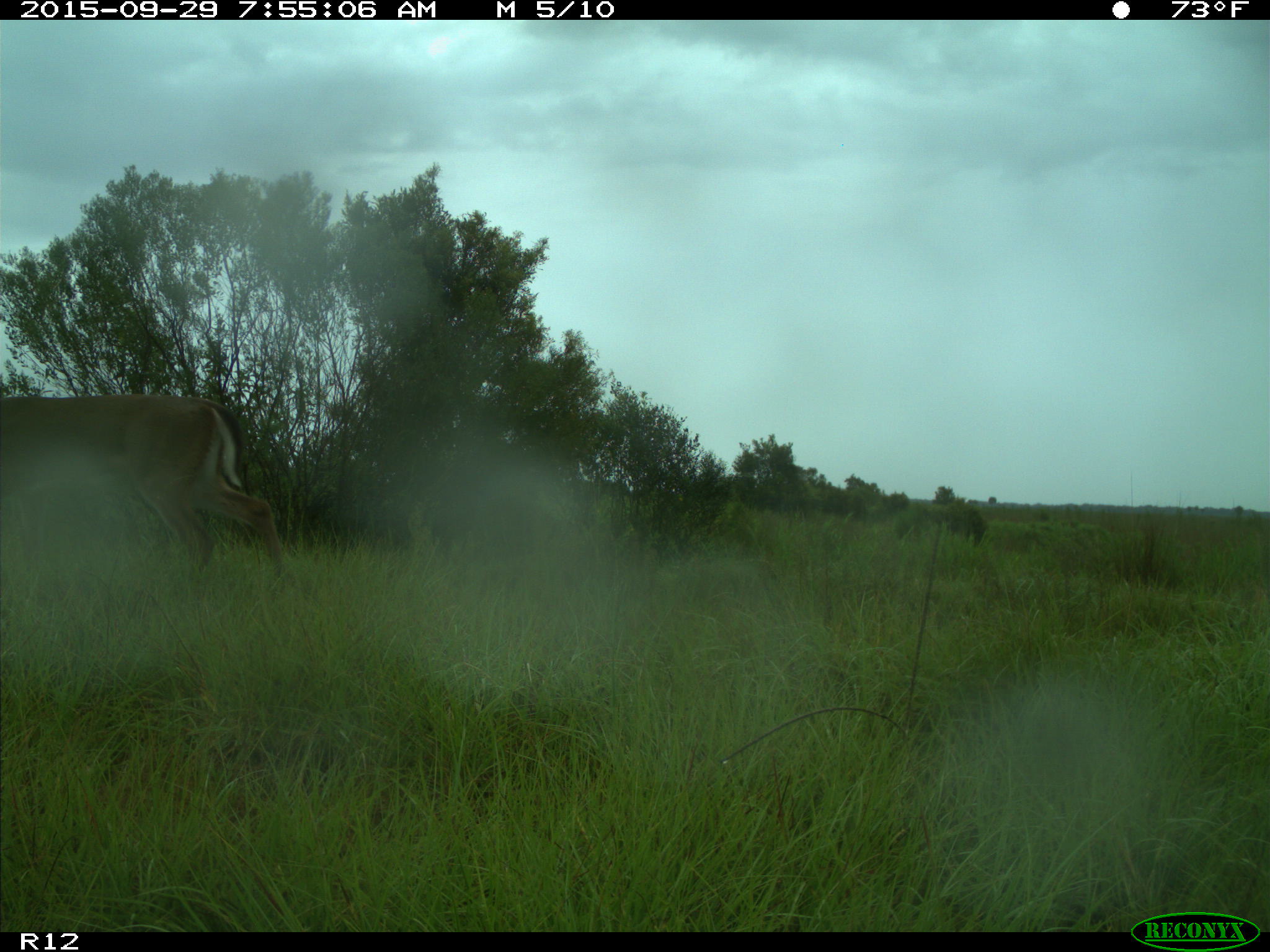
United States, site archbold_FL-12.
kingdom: Animalia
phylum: Chordata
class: Mammalia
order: Artiodactyla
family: Cervidae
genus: Odocoileus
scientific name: Odocoileus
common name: deer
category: unidentified deer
Unidentified deer (deer) (Odocoileus).